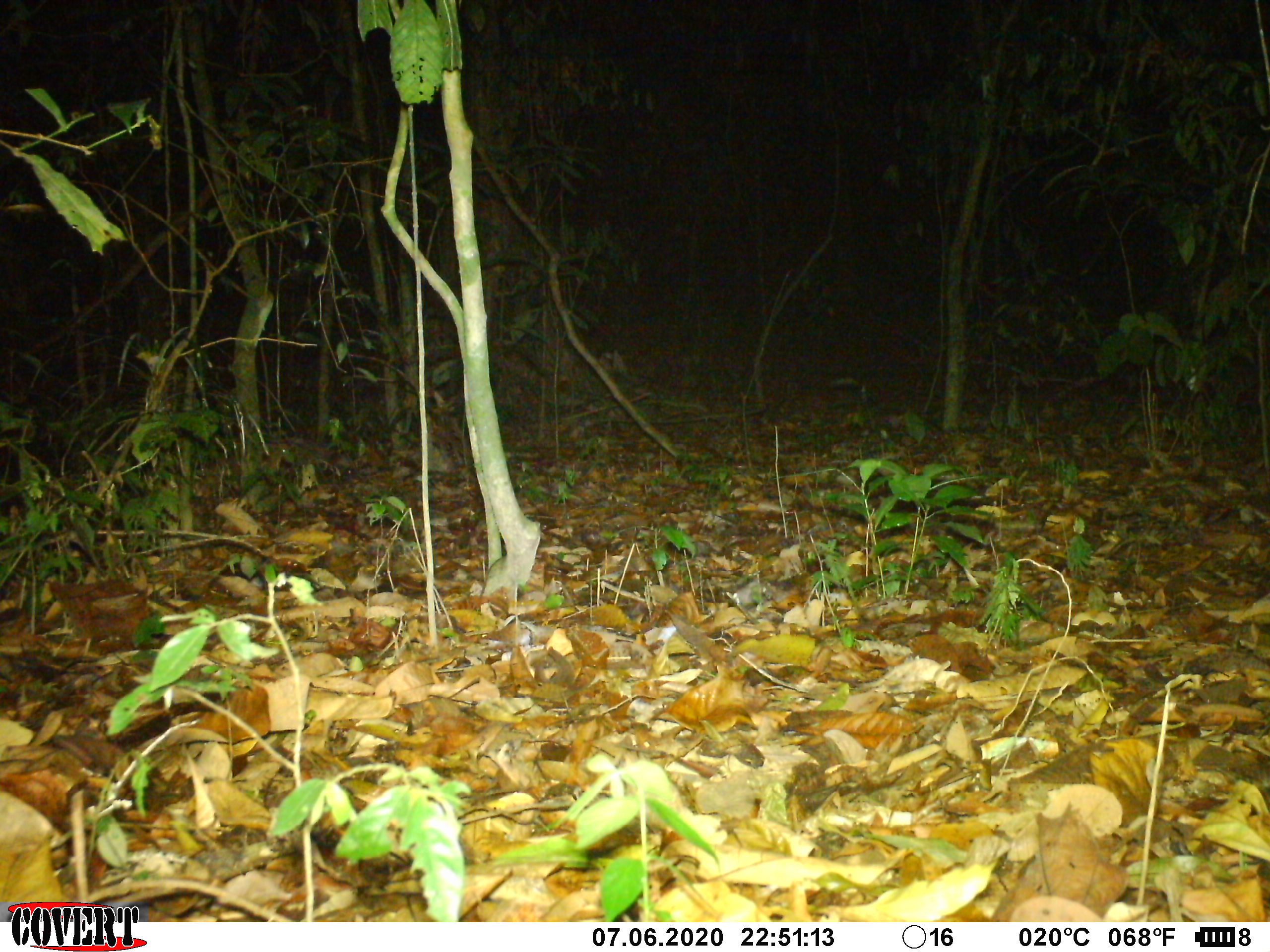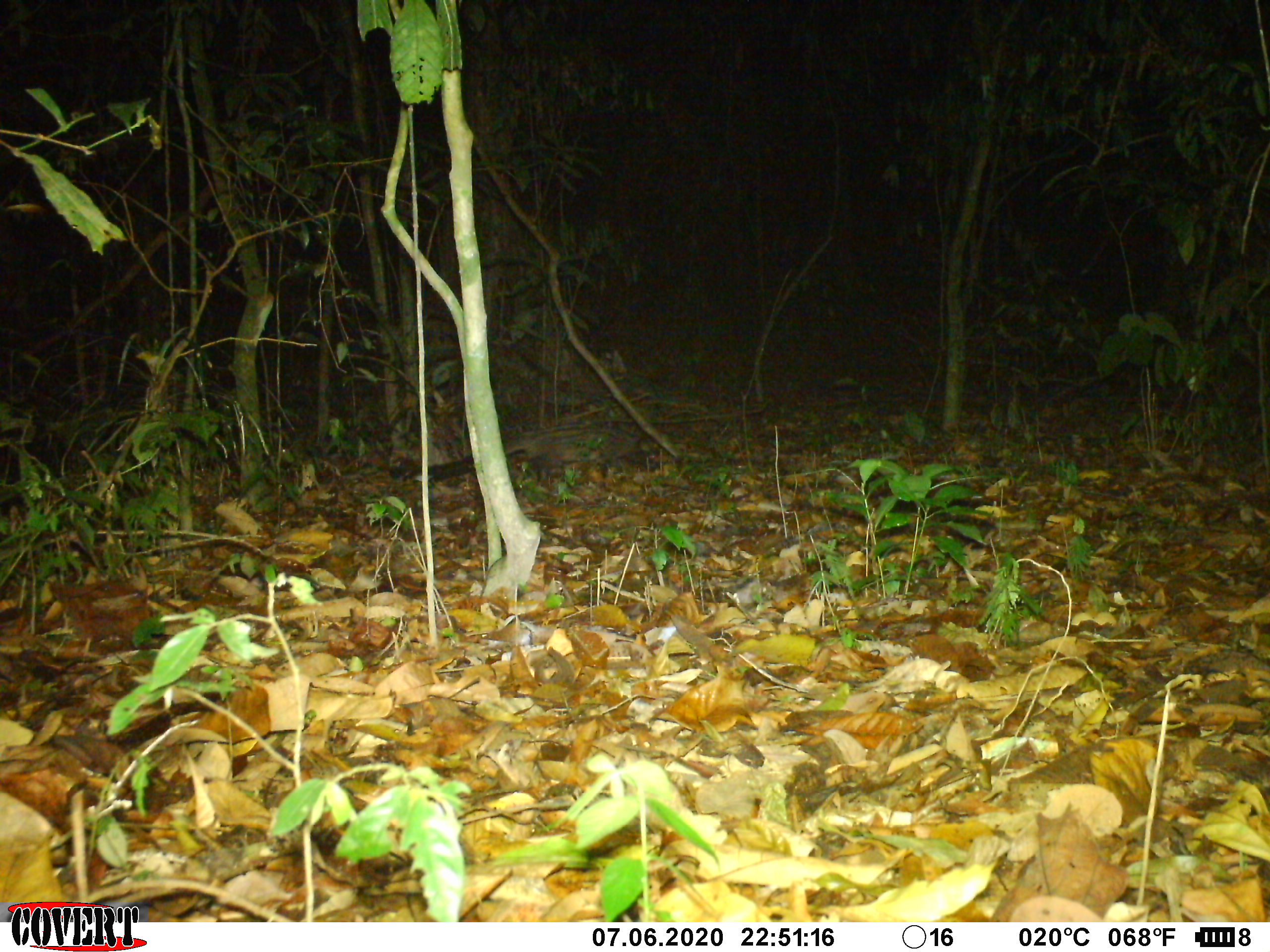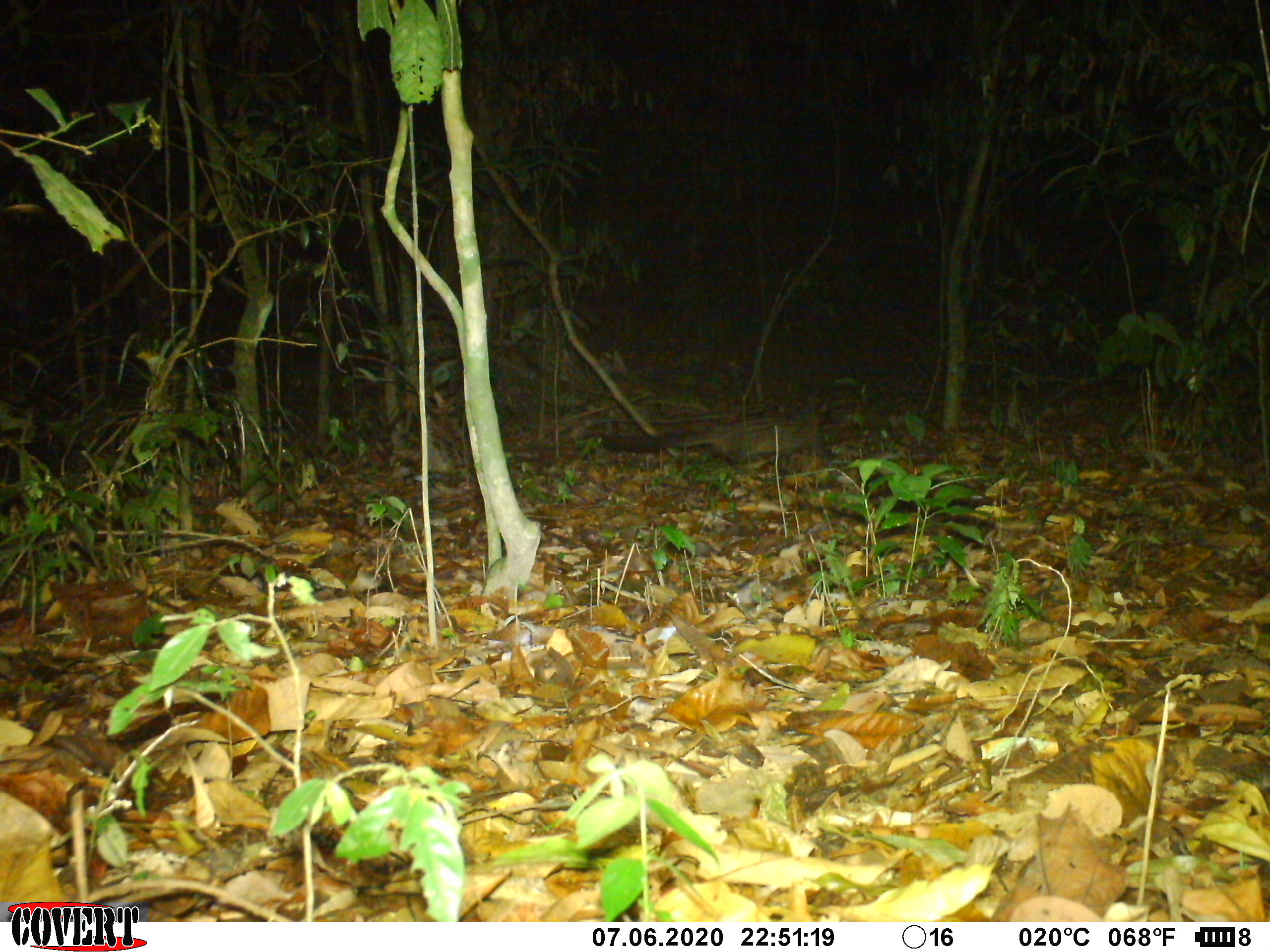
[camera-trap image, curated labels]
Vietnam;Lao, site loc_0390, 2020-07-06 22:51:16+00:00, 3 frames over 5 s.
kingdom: Animalia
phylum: Chordata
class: Mammalia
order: Carnivora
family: Viverridae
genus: Paradoxurus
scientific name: Paradoxurus hermaphroditus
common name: common palm civet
Common palm civet (Paradoxurus hermaphroditus). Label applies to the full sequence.